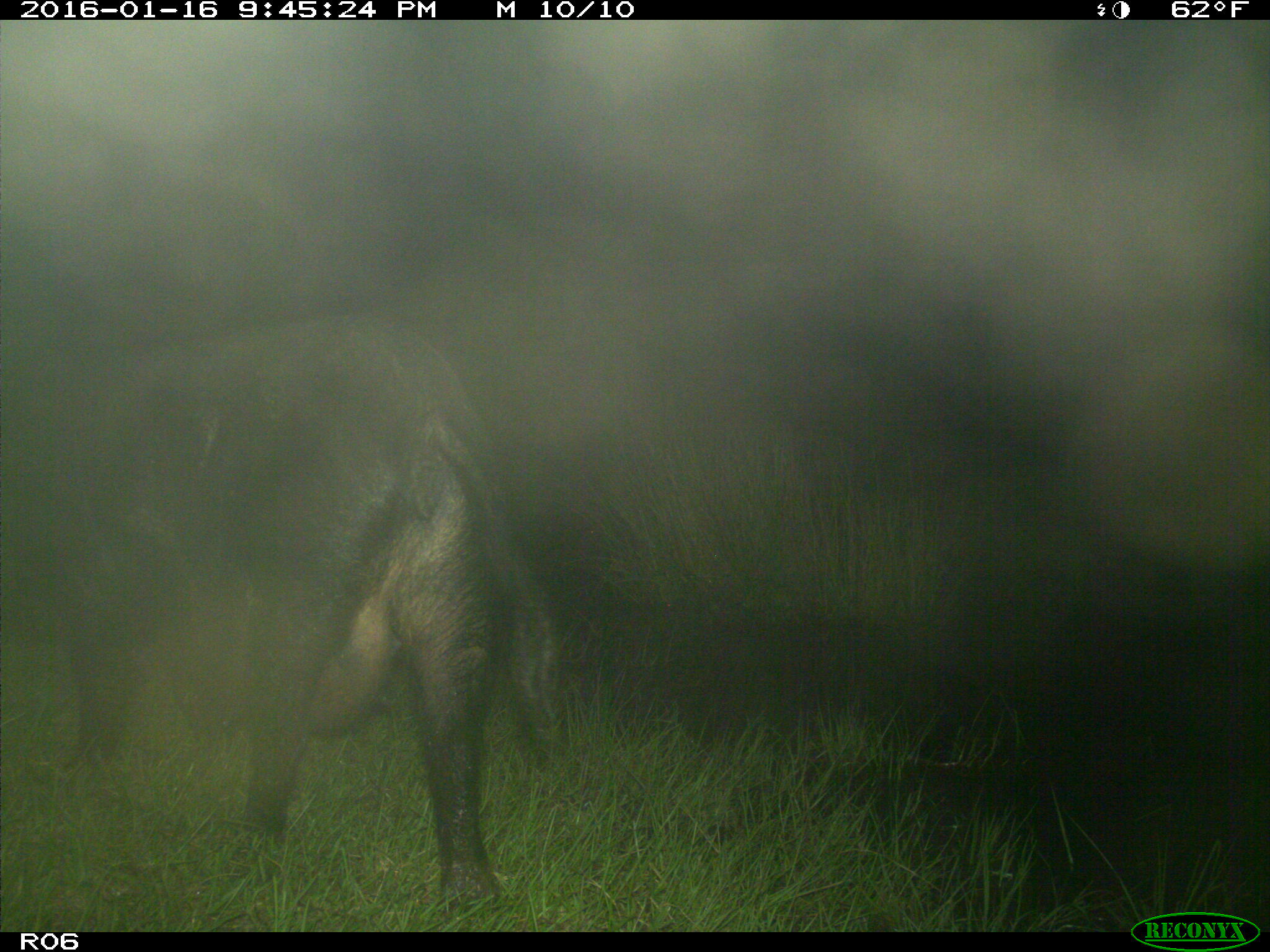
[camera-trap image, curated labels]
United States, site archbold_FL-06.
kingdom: Animalia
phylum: Chordata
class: Mammalia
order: Artiodactyla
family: Suidae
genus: Sus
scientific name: Sus scrofa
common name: wild boar